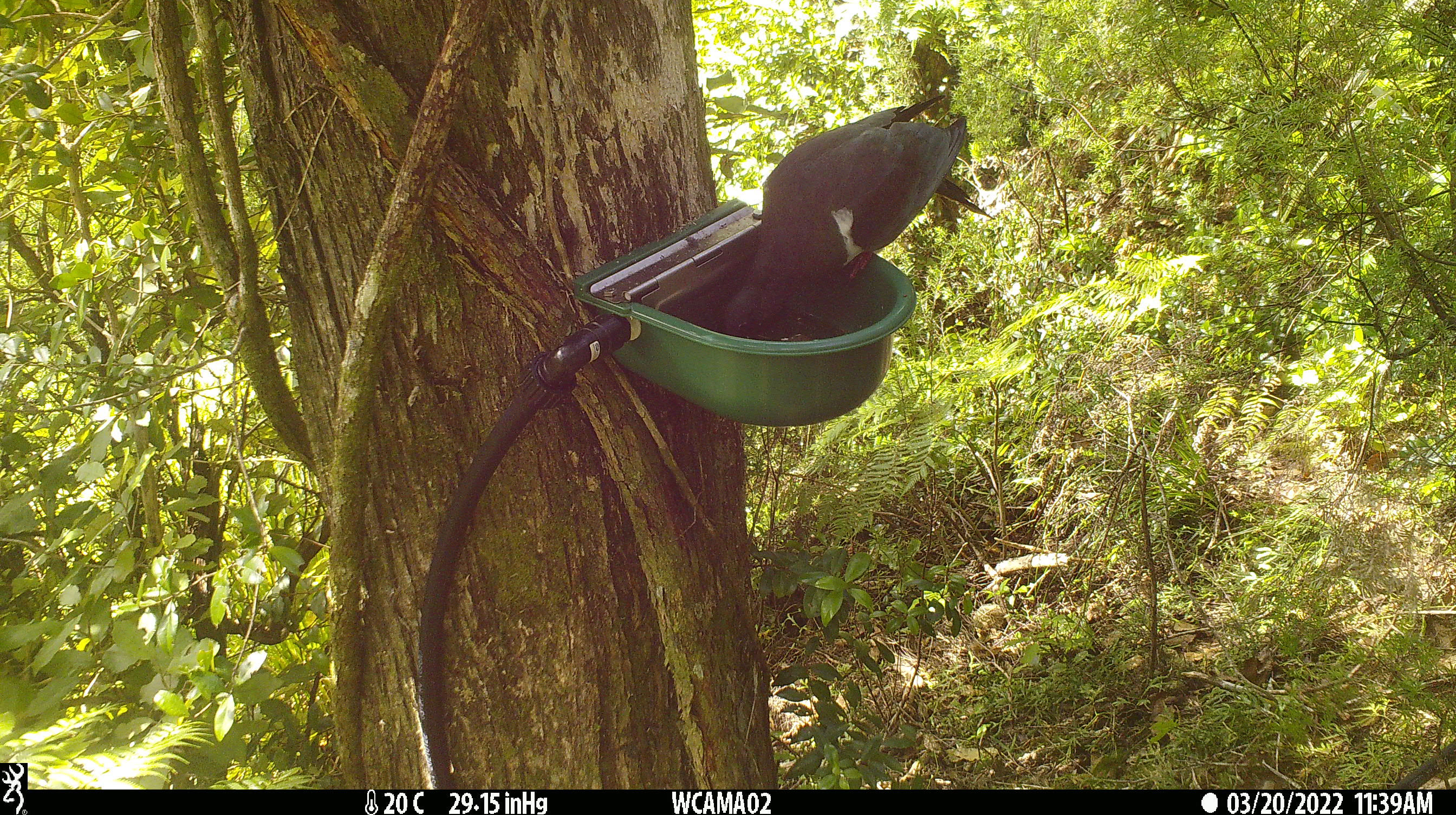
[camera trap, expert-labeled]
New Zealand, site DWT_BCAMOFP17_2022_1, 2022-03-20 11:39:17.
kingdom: Animalia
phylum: Chordata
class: Aves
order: Columbiformes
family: Columbidae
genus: Hemiphaga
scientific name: Hemiphaga novaeseelandiae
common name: new zealand pigeon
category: kereru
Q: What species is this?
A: Kereru (new zealand pigeon) (Hemiphaga novaeseelandiae).